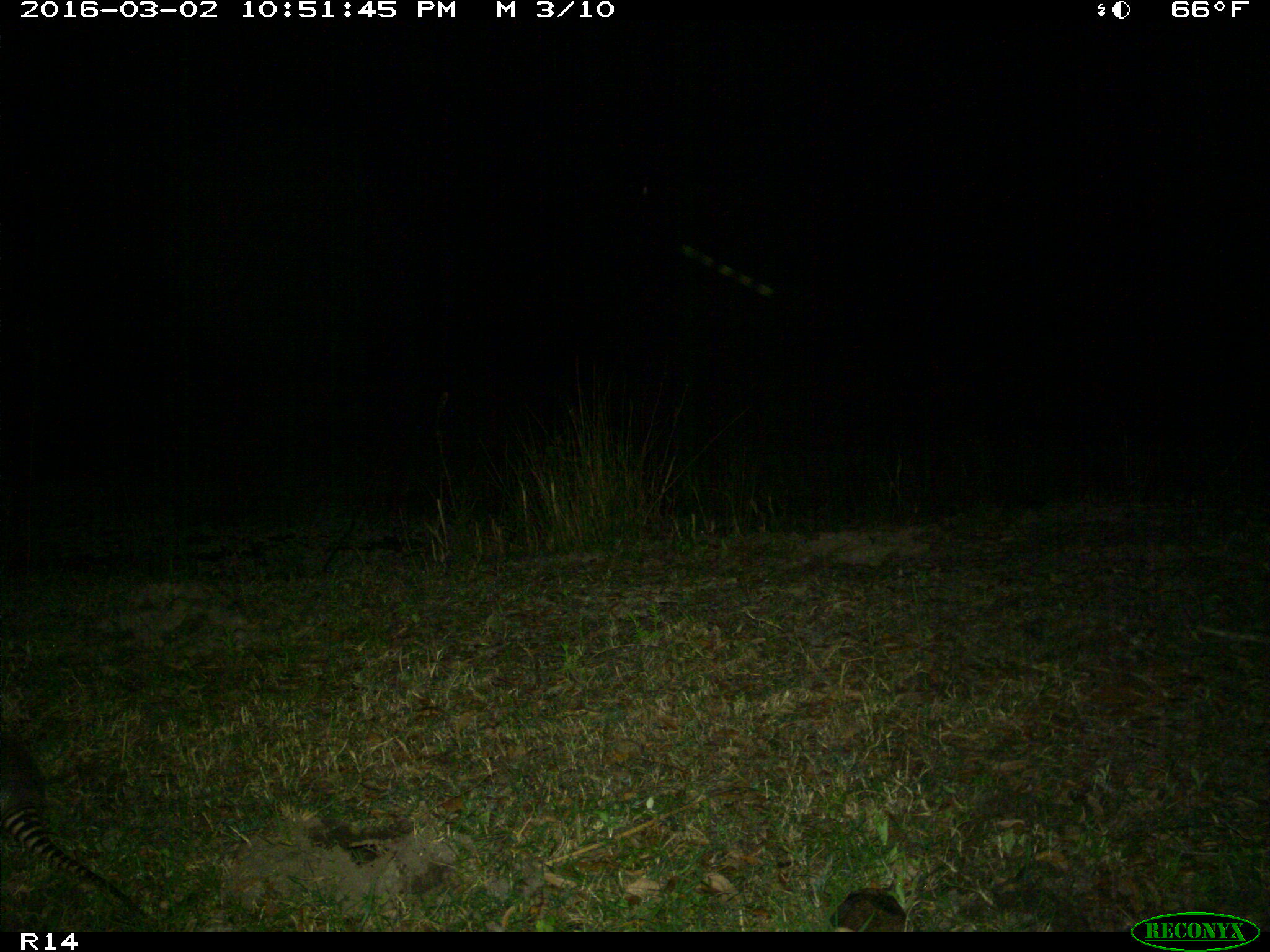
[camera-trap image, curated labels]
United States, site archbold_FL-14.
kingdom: Animalia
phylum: Chordata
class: Mammalia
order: Cingulata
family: Dasypodidae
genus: Dasypus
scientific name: Dasypus novemcinctus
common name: nine-banded armadillo